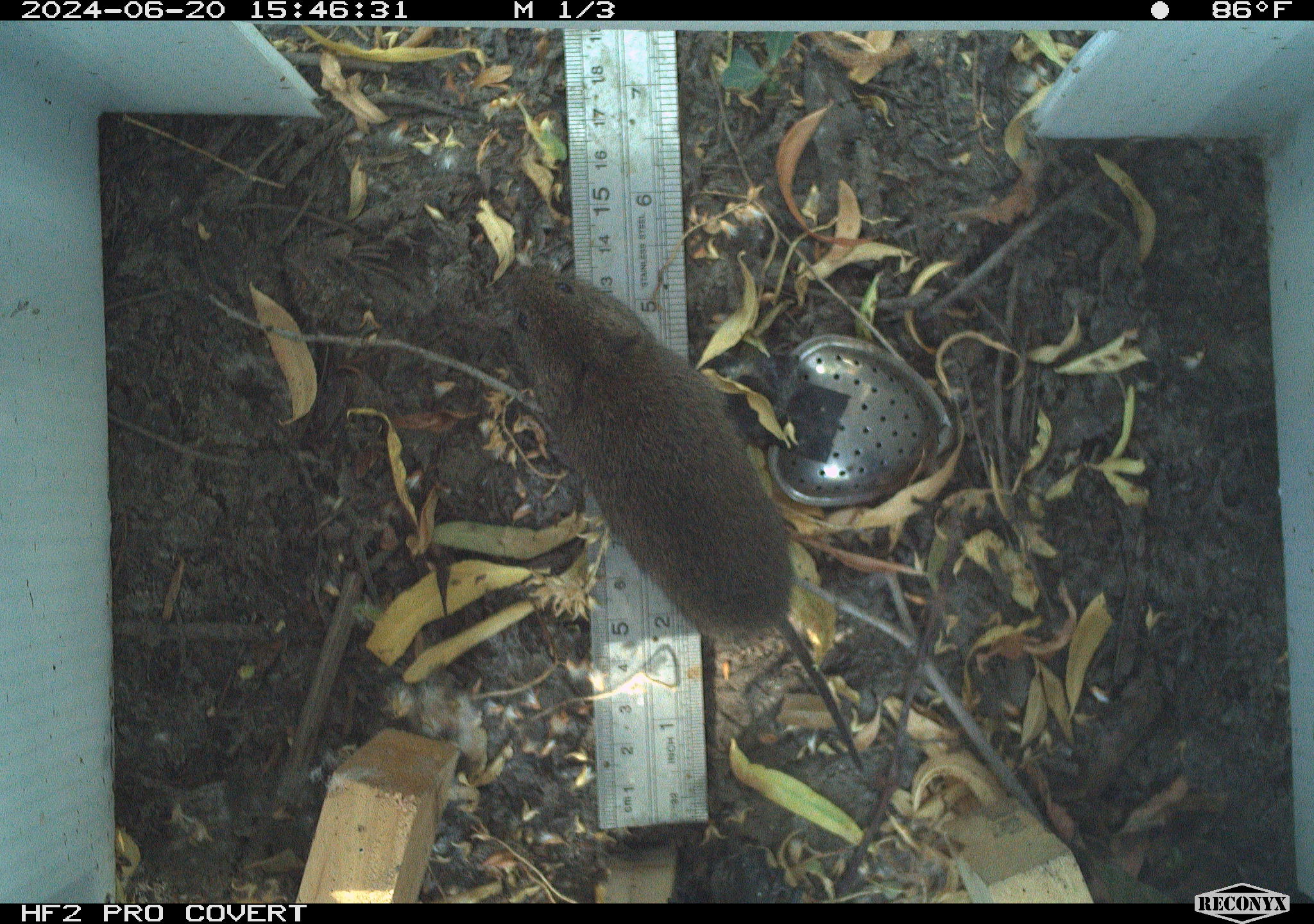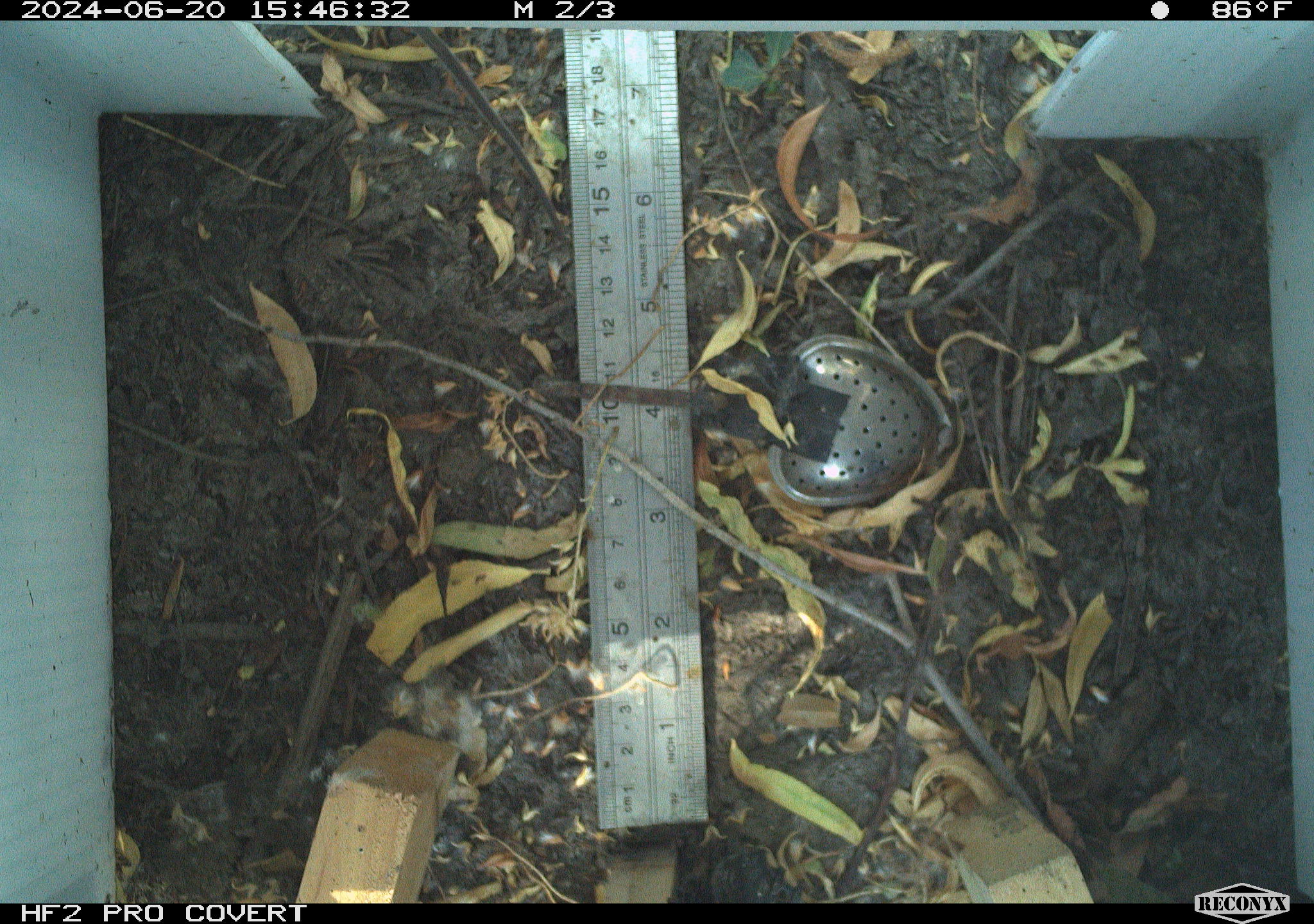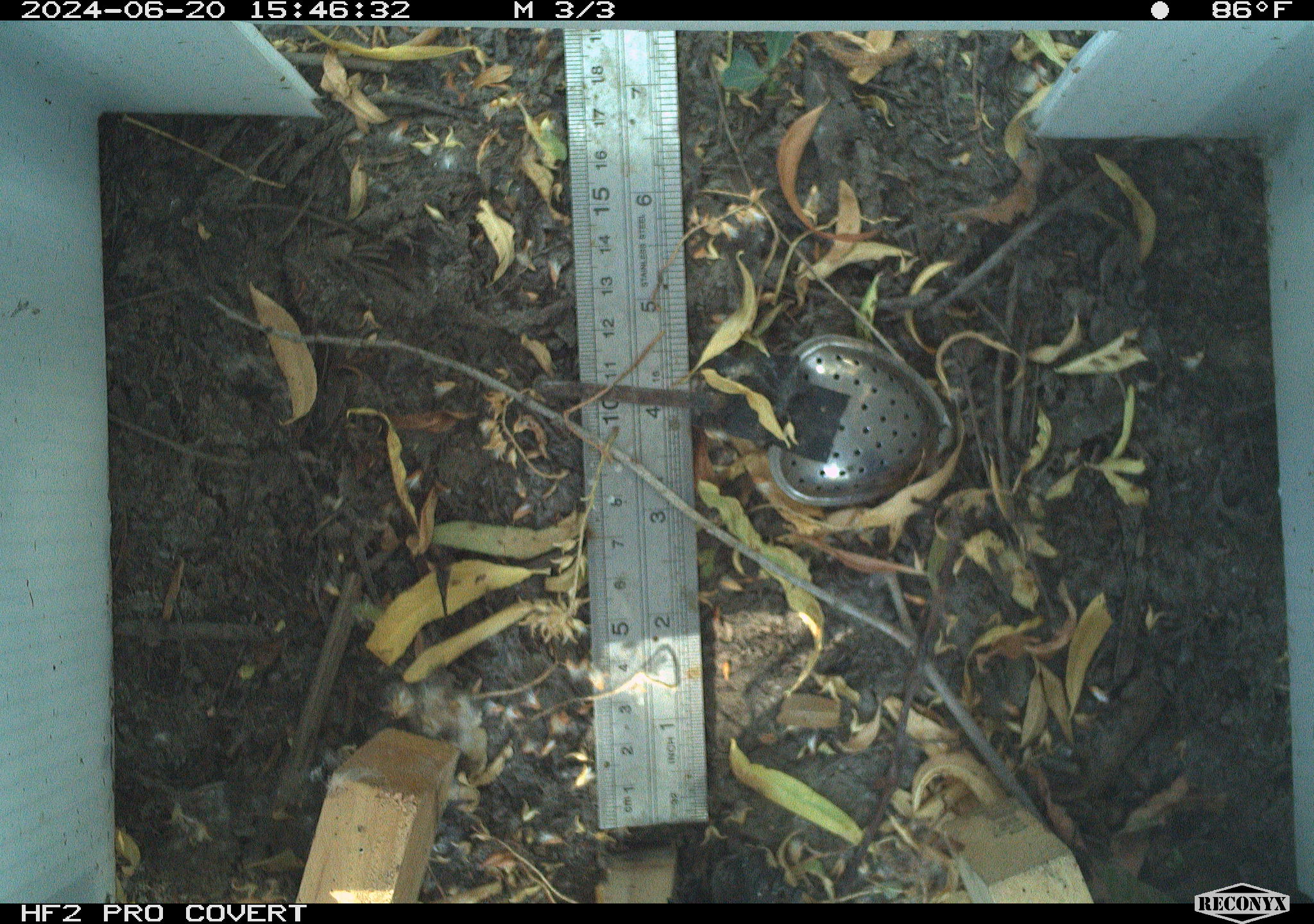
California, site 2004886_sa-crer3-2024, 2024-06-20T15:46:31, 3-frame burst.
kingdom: Animalia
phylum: Chordata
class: Mammalia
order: Rodentia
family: Cricetidae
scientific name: Arvicolinae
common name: voles, lemmings, and muskrats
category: arvicolinae subfamily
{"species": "arvicolinae subfamily (voles, lemmings, and muskrats) (Arvicolinae)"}